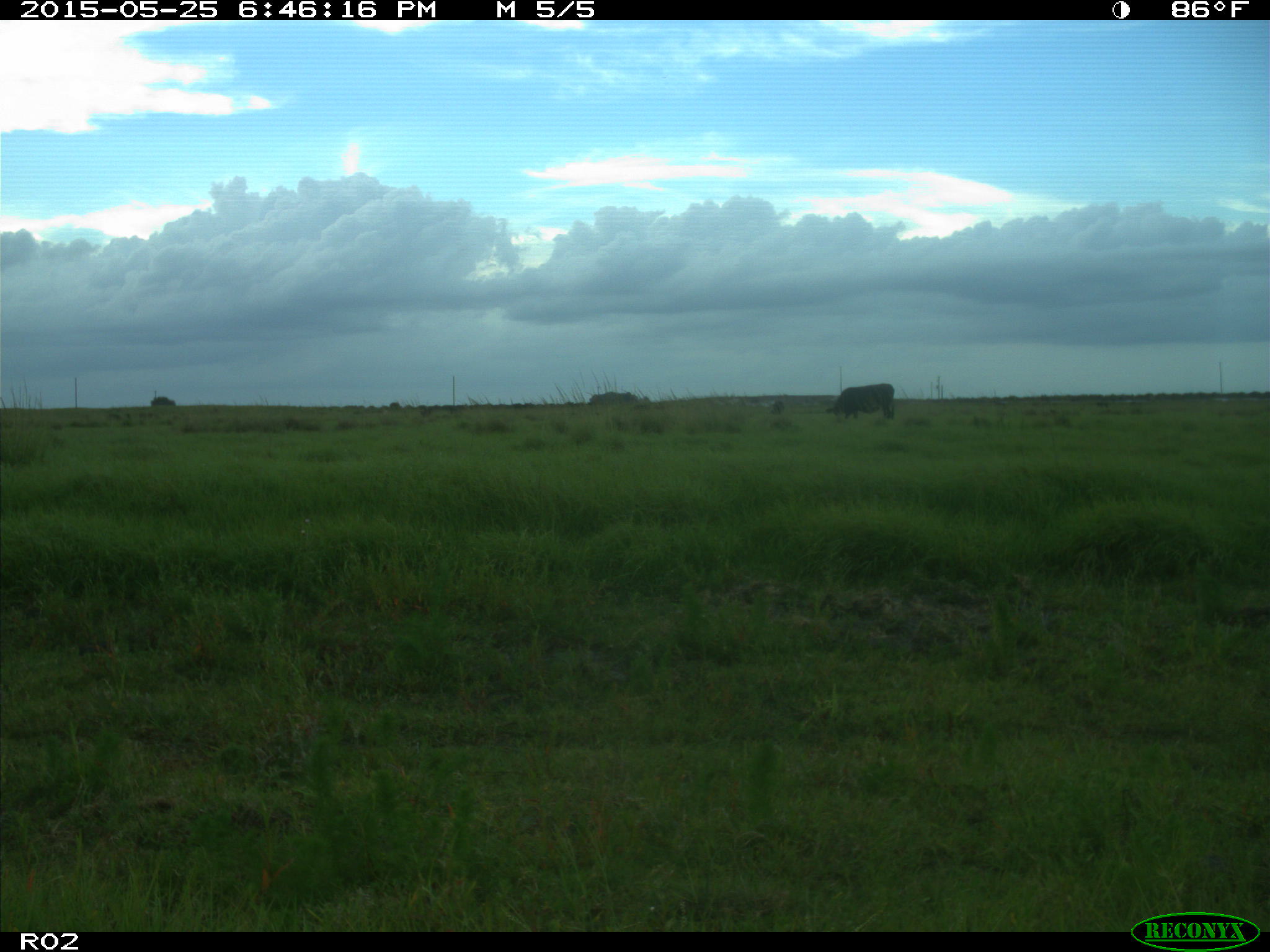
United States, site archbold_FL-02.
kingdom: Animalia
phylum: Chordata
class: Mammalia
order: Artiodactyla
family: Bovidae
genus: Bos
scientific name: Bos taurus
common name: domestic cow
Bos taurus (domestic cow).